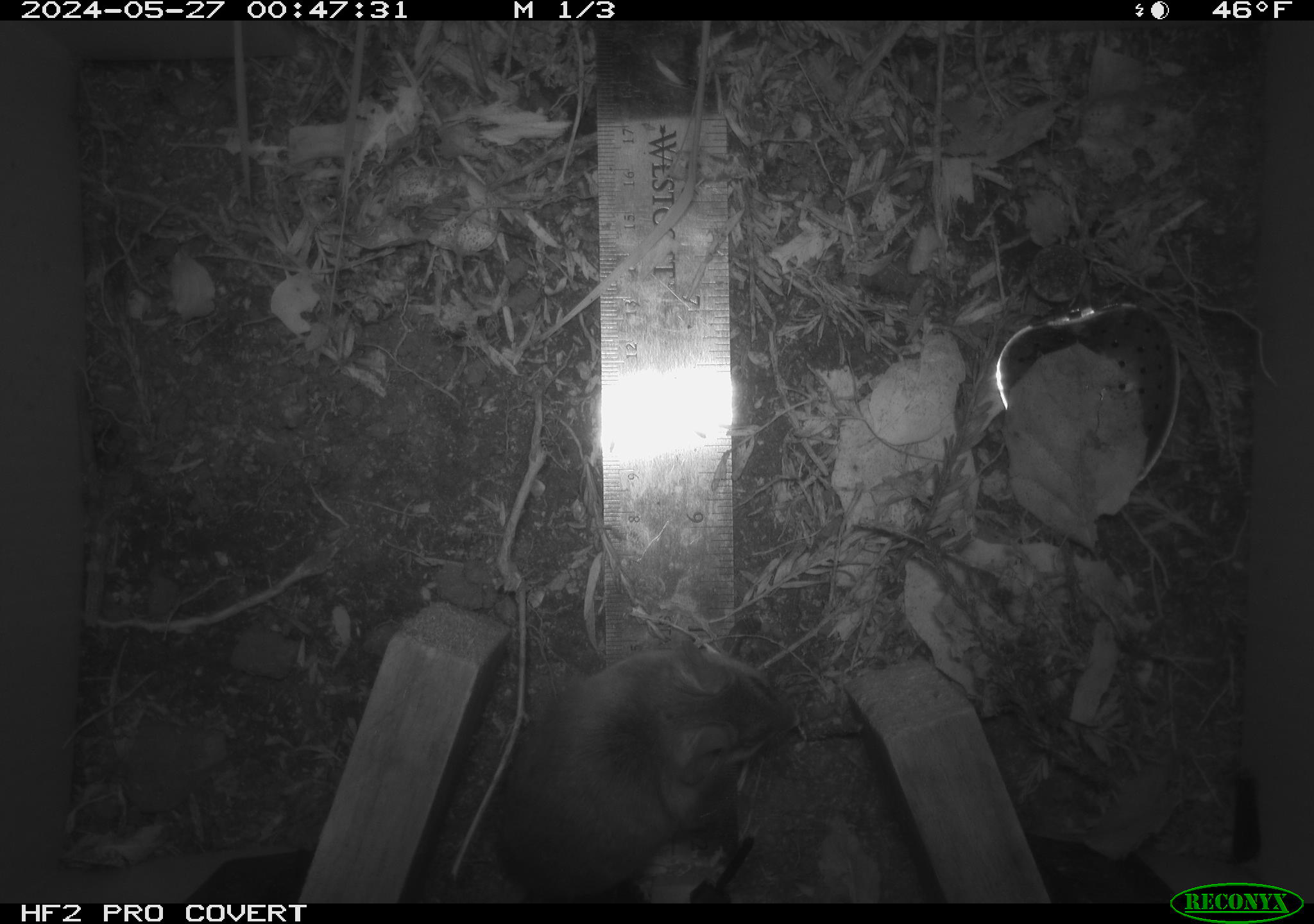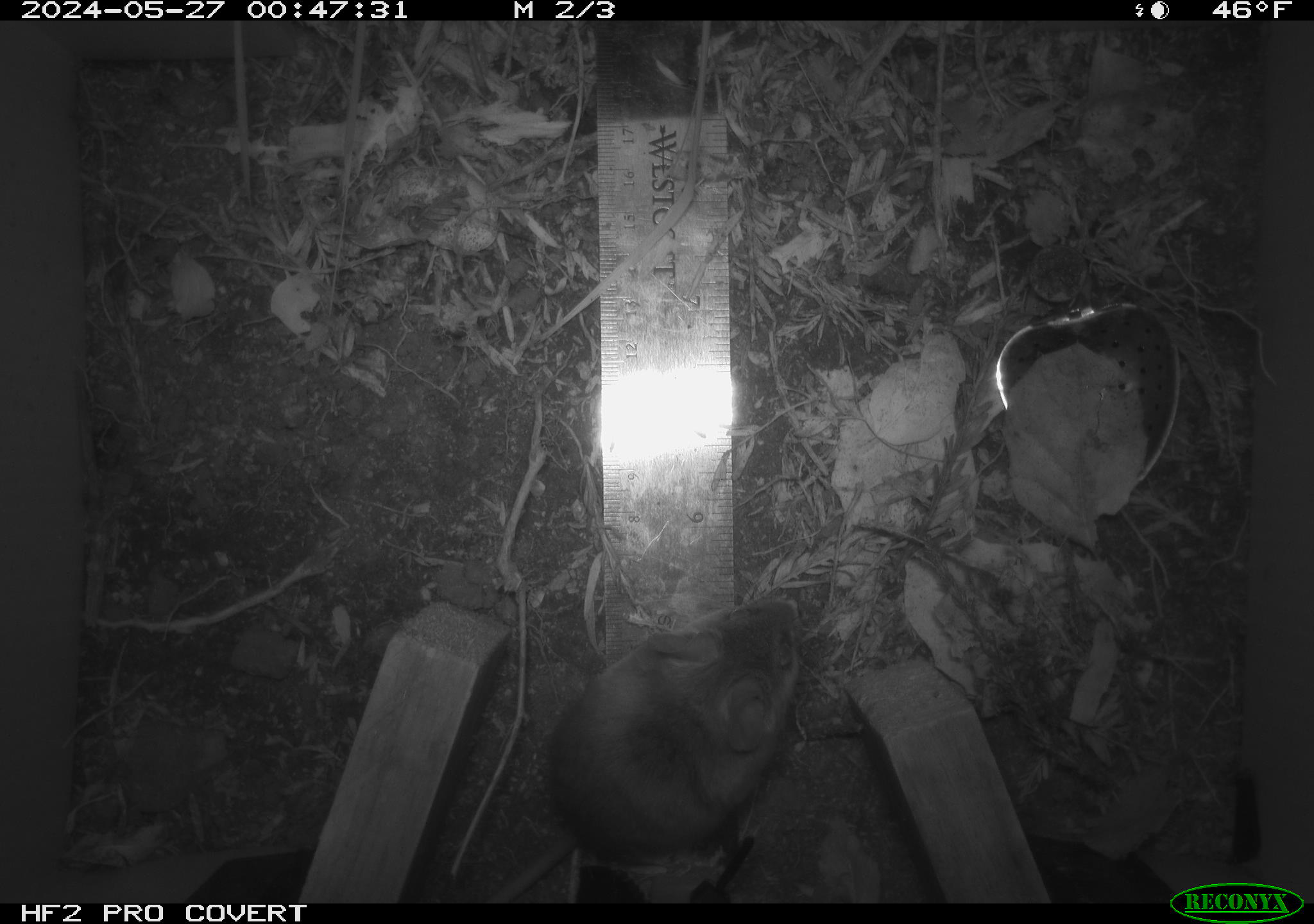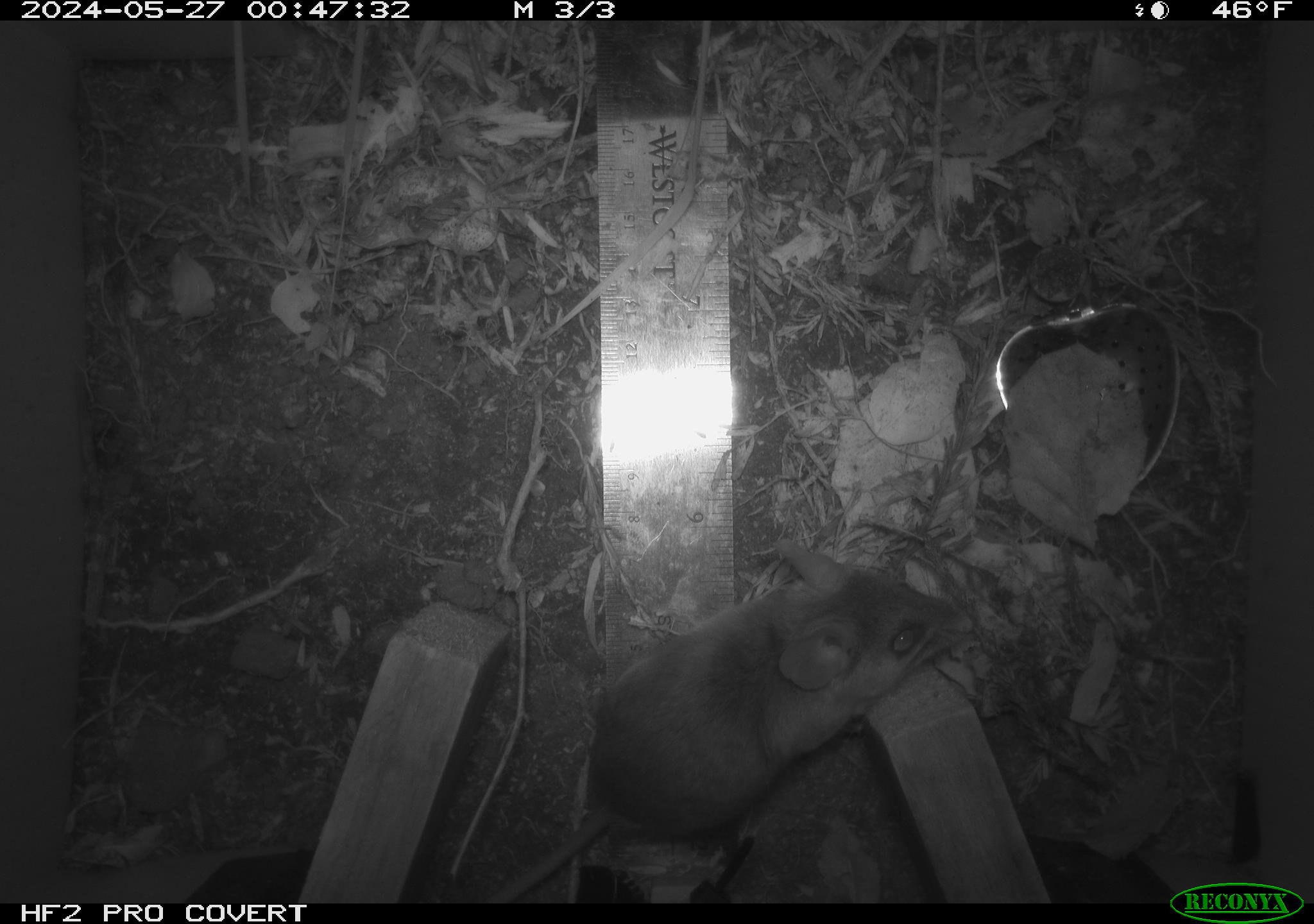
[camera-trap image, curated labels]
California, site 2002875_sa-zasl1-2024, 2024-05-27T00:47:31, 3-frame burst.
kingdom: Animalia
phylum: Chordata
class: Mammalia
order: Rodentia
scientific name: Rodentia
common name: rodent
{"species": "rodent (Rodentia)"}